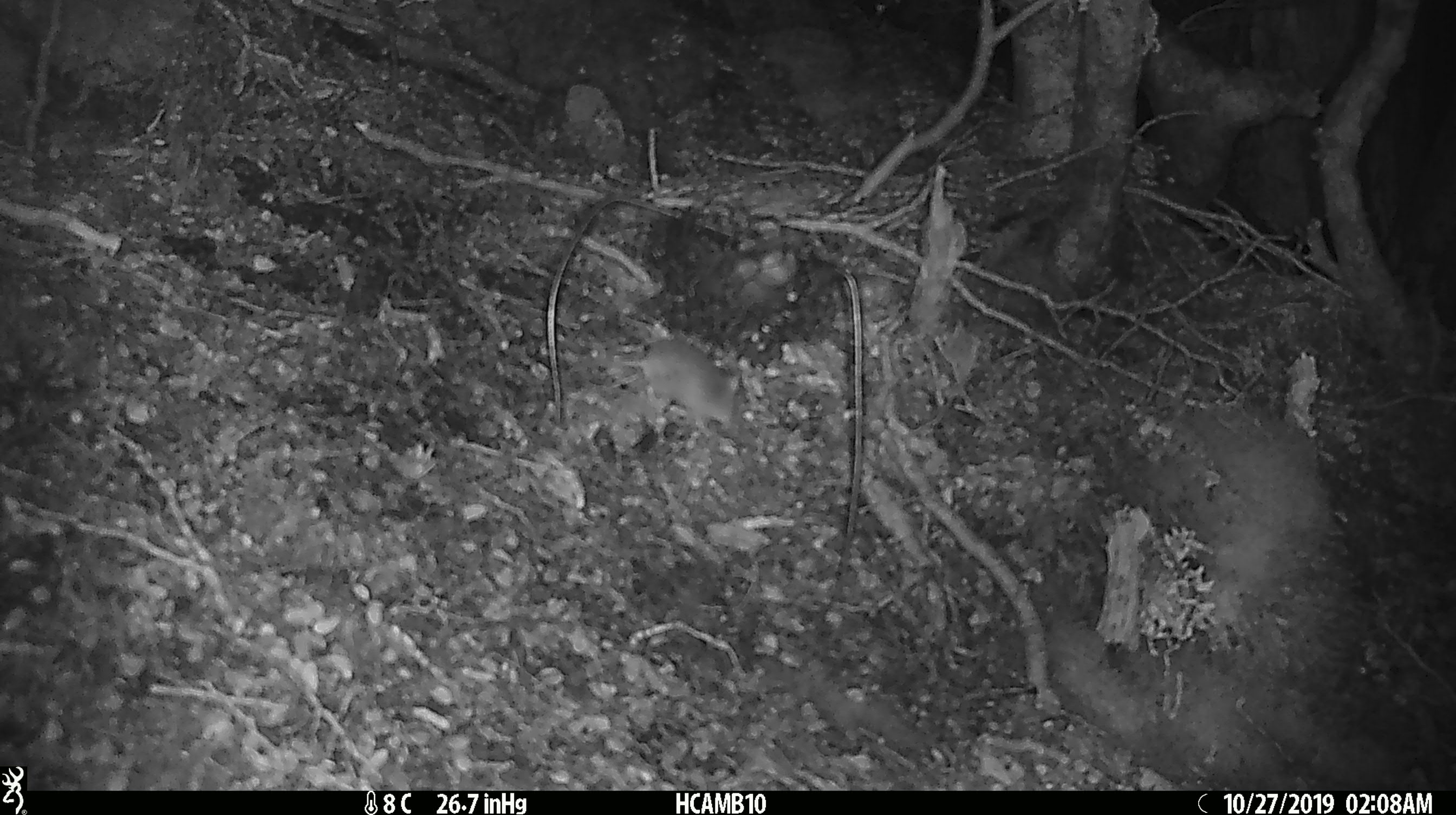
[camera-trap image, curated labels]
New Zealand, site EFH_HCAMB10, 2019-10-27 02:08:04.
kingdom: Animalia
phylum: Chordata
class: Mammalia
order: Rodentia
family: Muridae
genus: Mus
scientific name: Mus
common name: mouse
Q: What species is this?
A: Mouse (Mus).